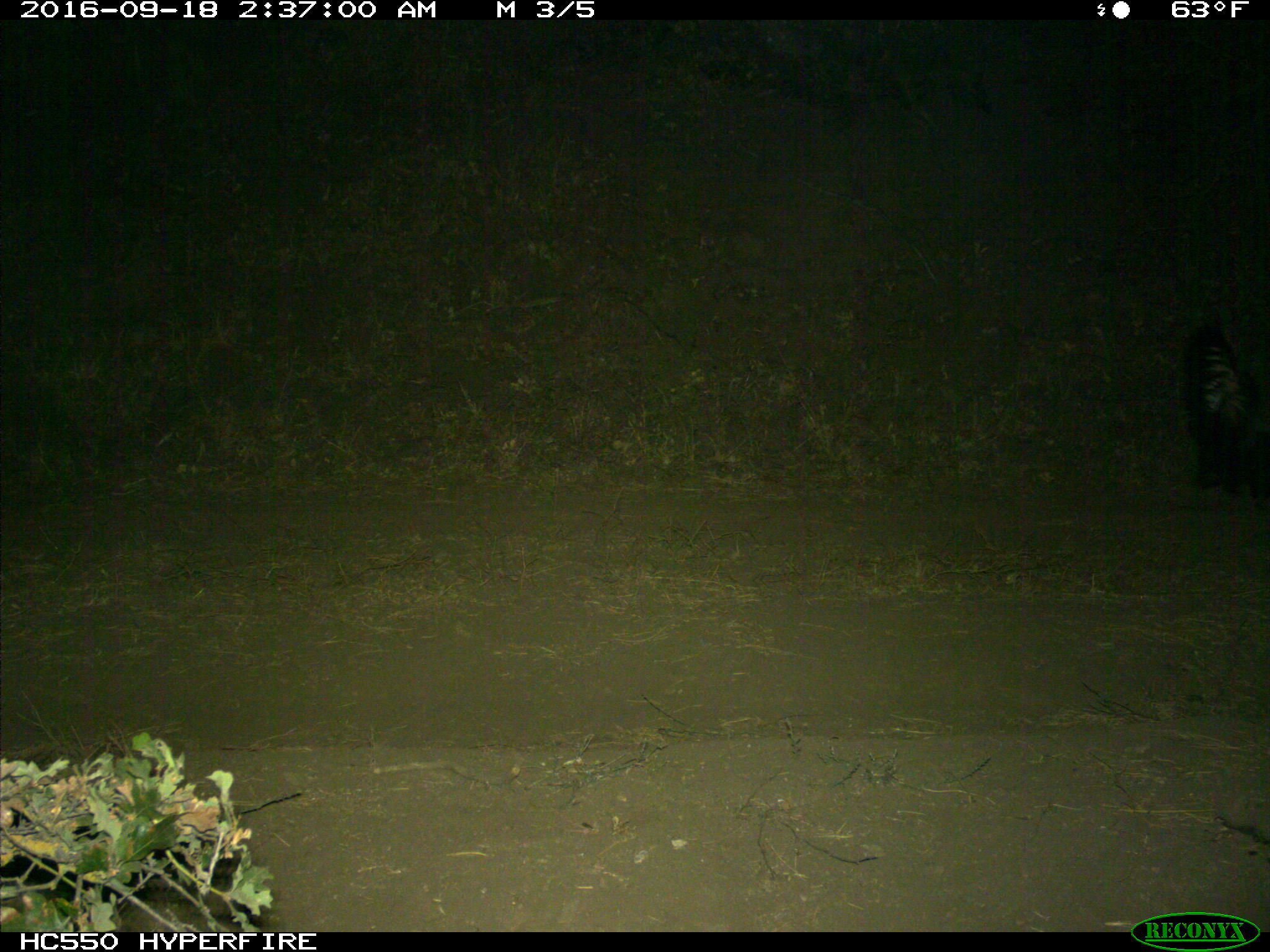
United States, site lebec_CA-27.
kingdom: Animalia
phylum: Chordata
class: Mammalia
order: Carnivora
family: Mephitidae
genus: Mephitis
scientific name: Mephitis mephitis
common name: striped skunk